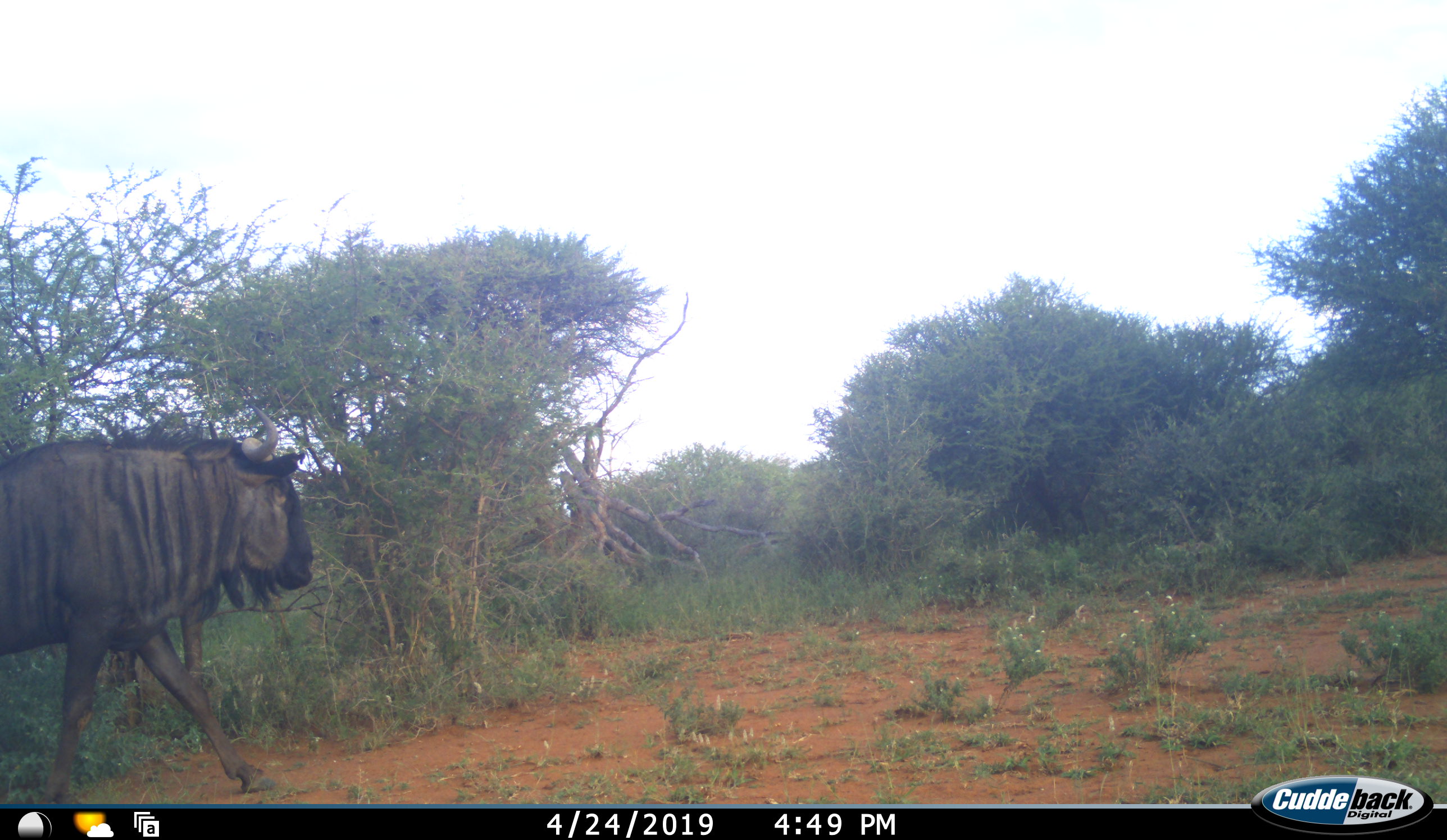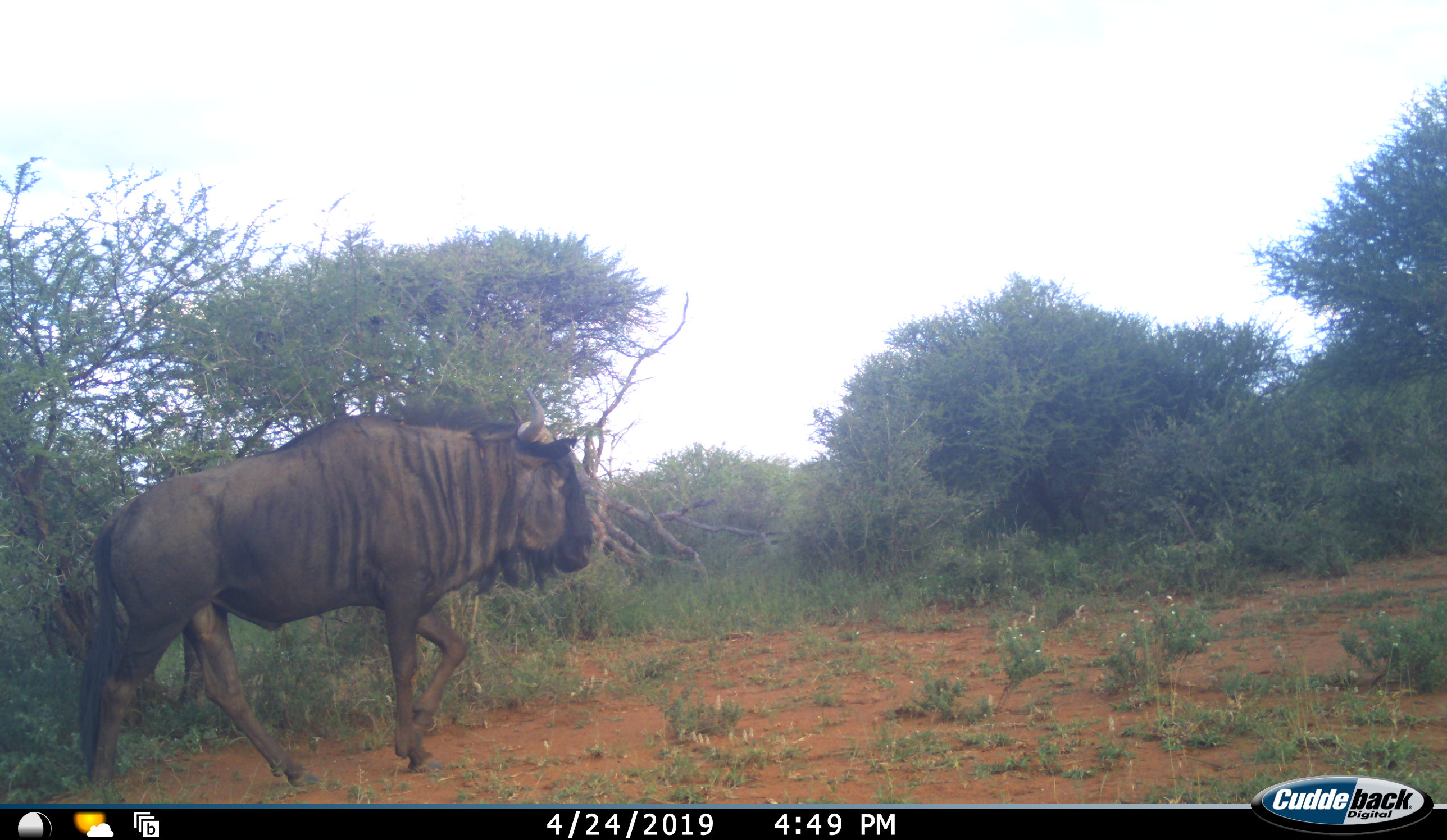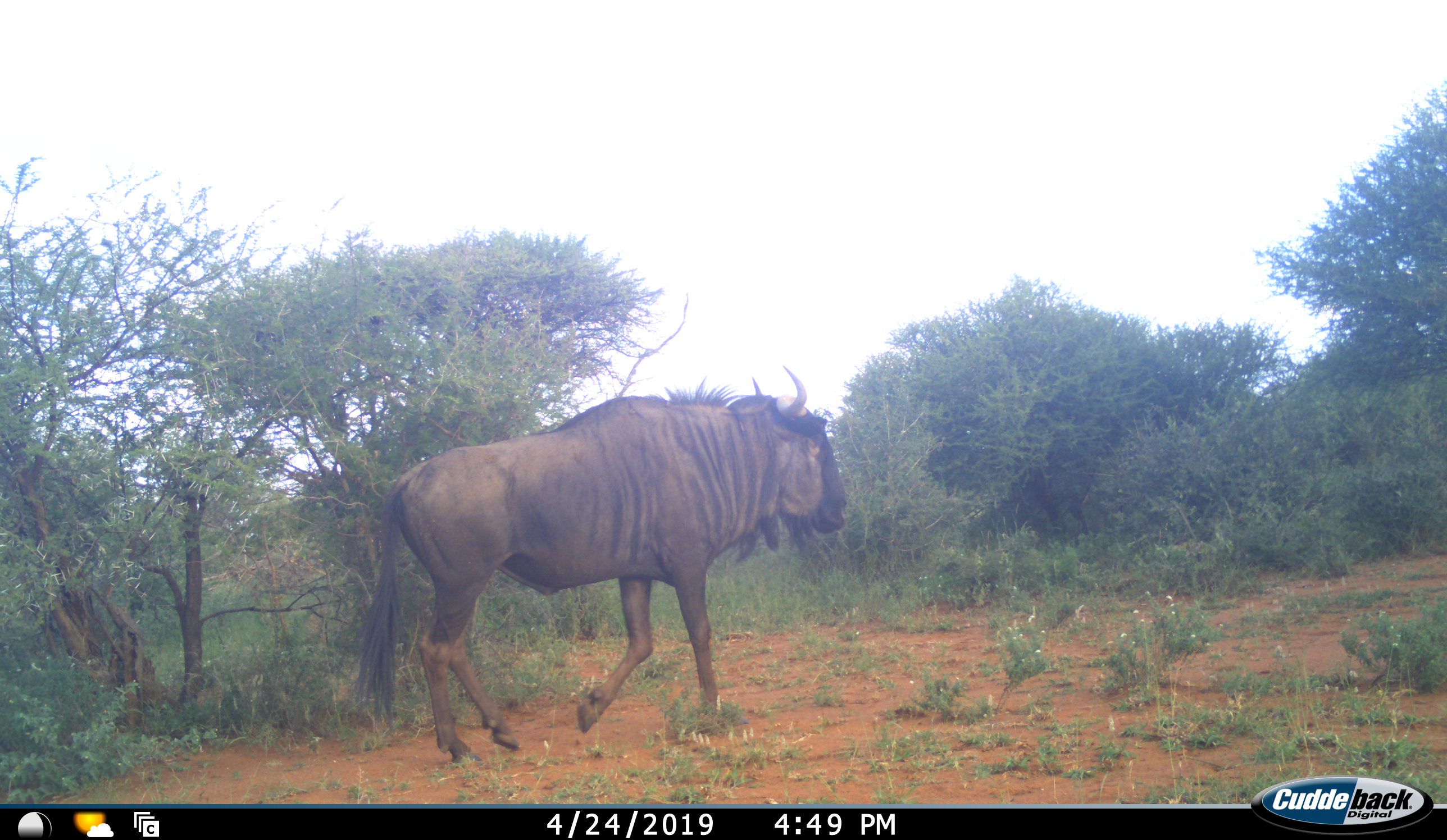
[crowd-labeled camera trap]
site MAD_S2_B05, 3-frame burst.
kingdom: Animalia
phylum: Chordata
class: Mammalia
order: Artiodactyla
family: Bovidae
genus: Connochaetes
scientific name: Connochaetes taurinus taurinus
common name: blue wildebeest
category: wildebeestblue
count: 1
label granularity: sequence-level